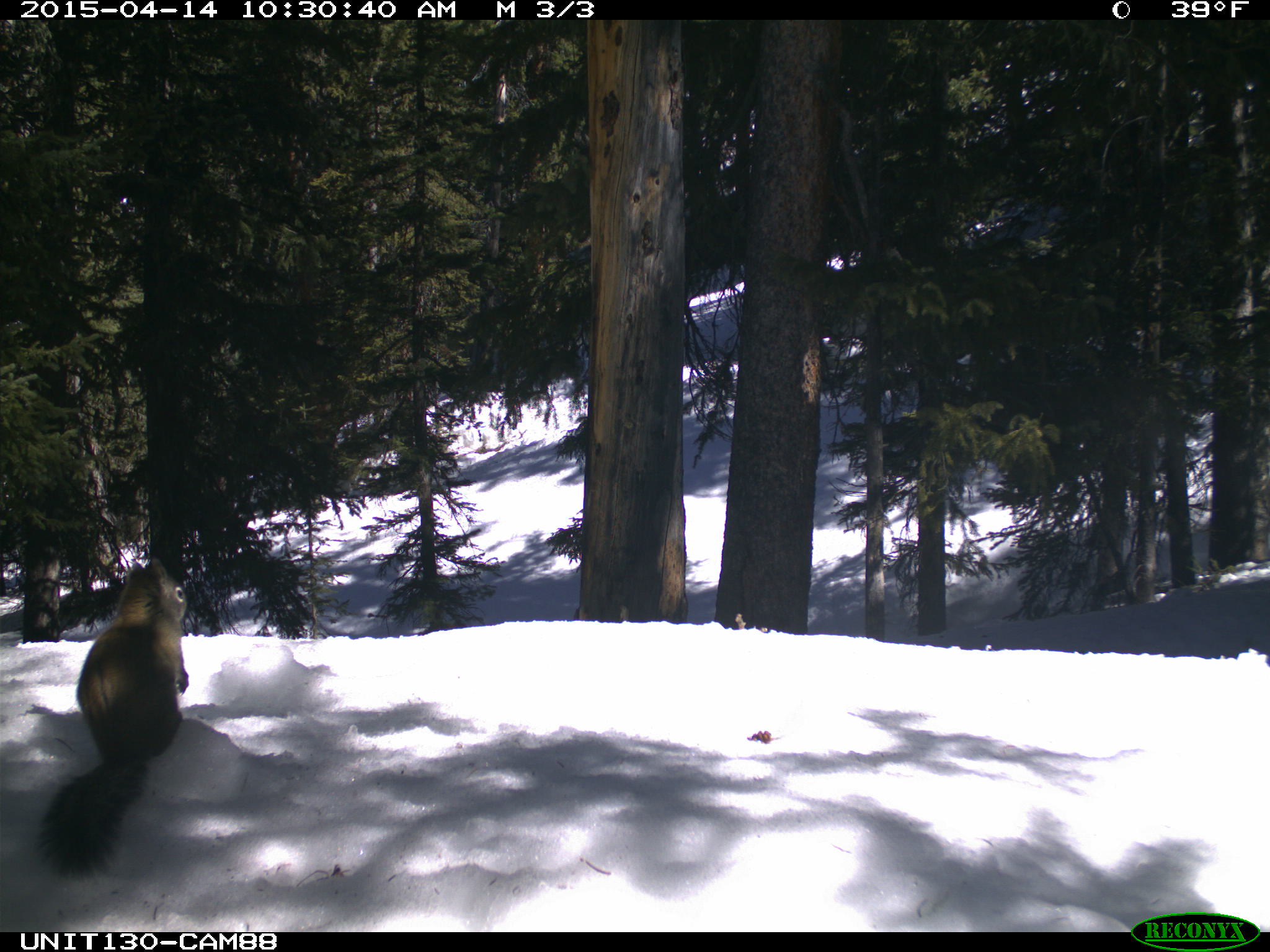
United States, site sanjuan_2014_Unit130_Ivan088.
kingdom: Animalia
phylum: Chordata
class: Mammalia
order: Rodentia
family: Sciuridae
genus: Tamiasciurus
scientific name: Tamiasciurus hudsonicus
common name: american red squirrel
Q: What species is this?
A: Tamiasciurus hudsonicus (american red squirrel).